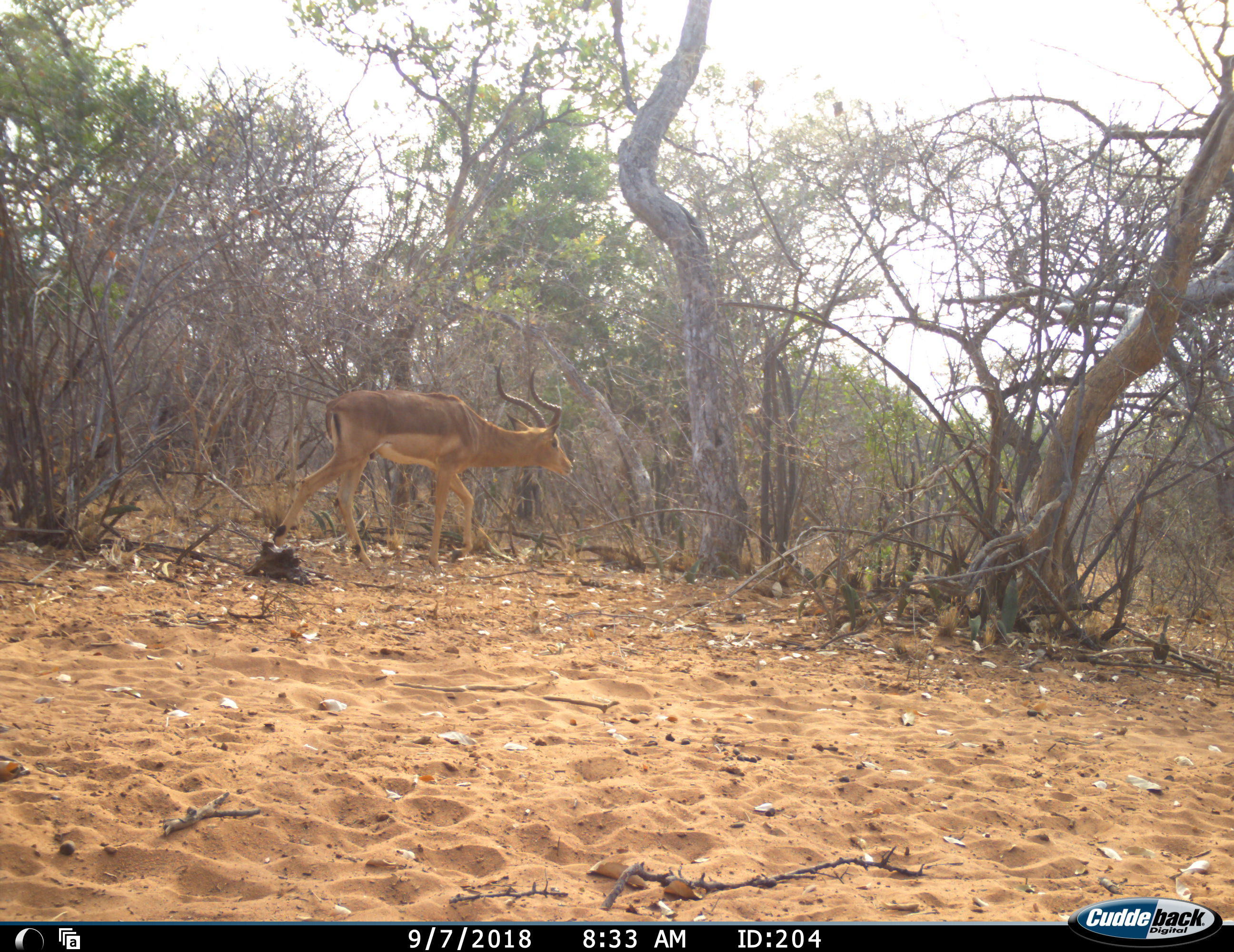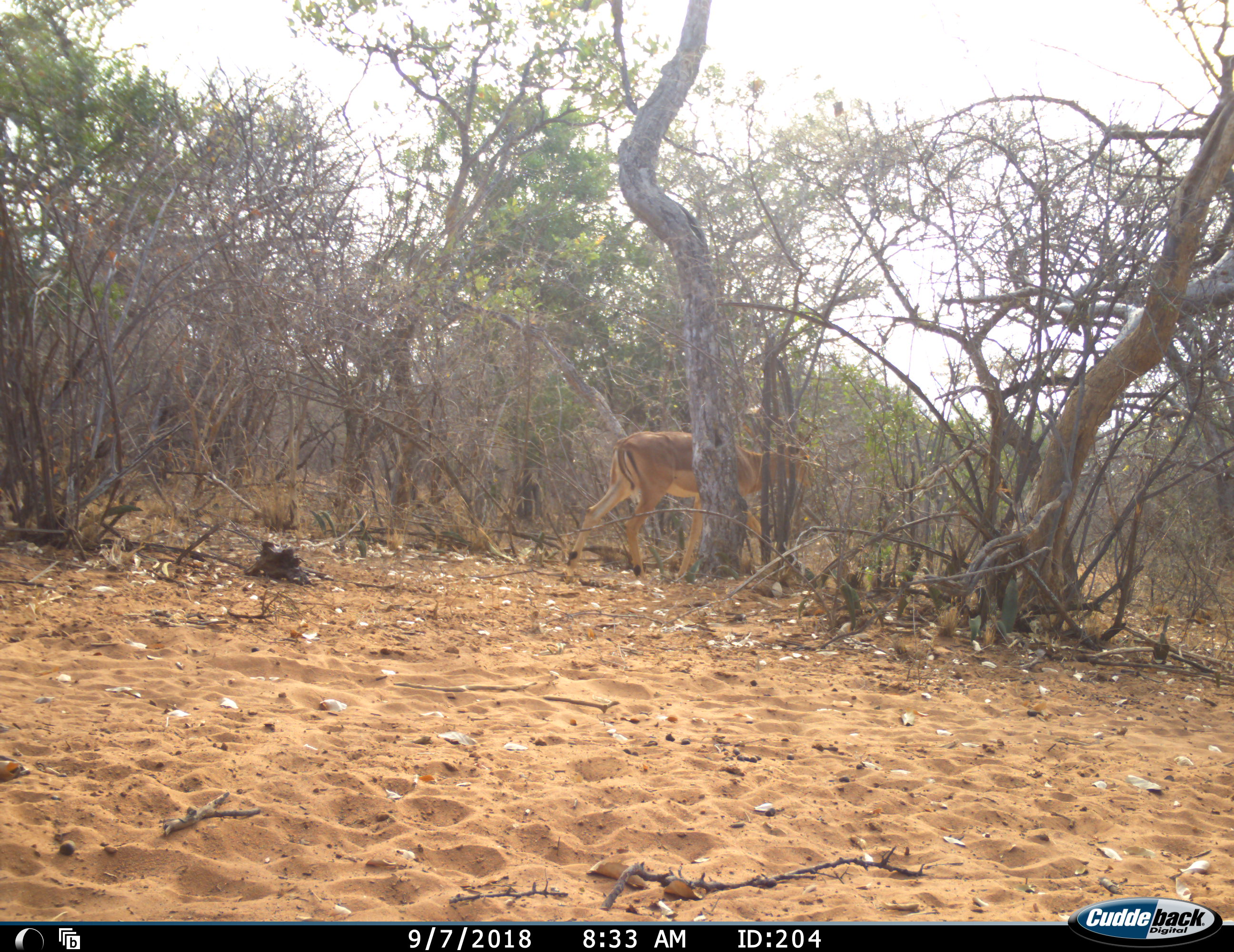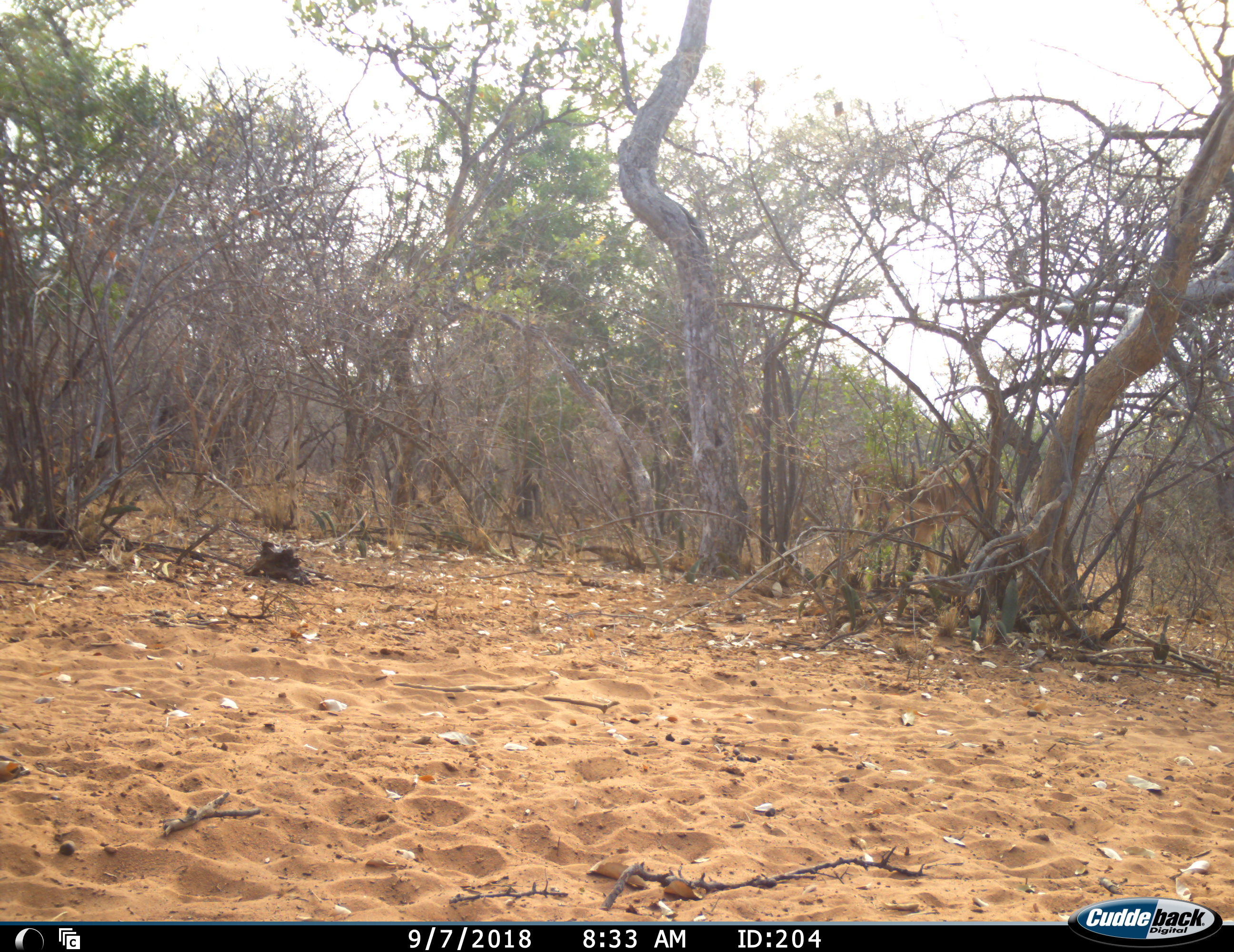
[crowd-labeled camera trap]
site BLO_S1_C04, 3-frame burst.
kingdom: Animalia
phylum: Chordata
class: Mammalia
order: Artiodactyla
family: Bovidae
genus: Aepyceros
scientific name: Aepyceros melampus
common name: impala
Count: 1.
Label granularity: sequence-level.